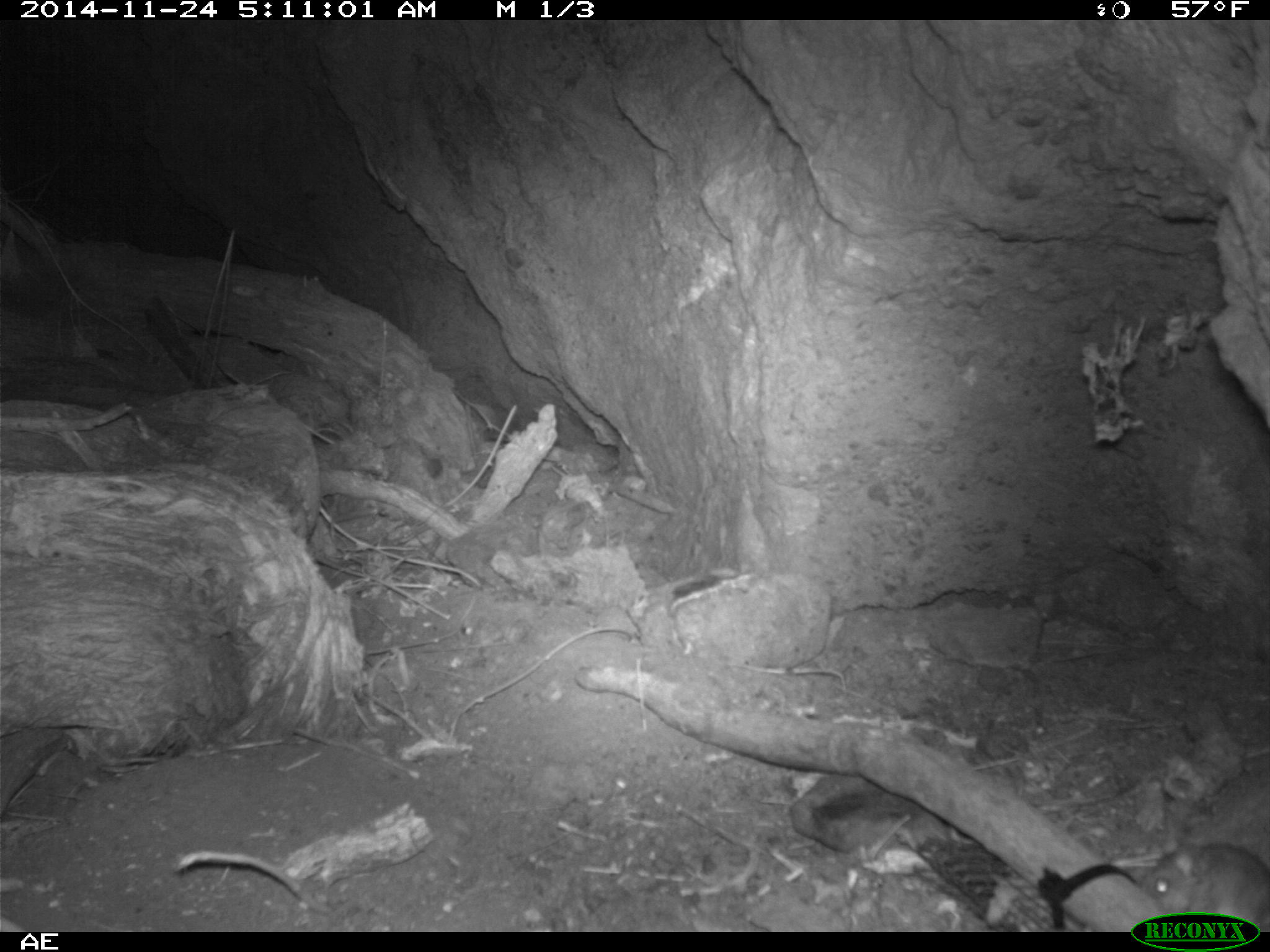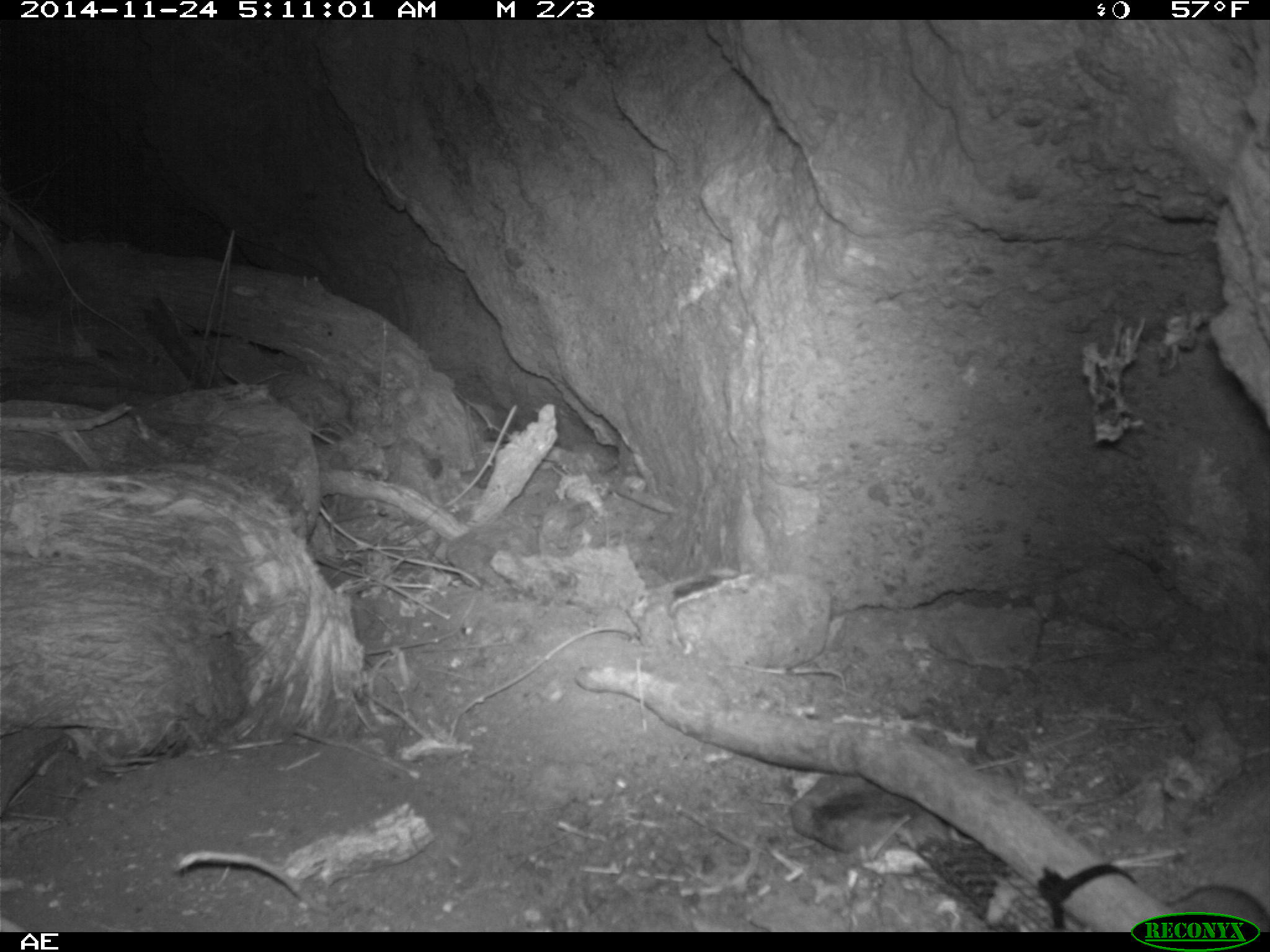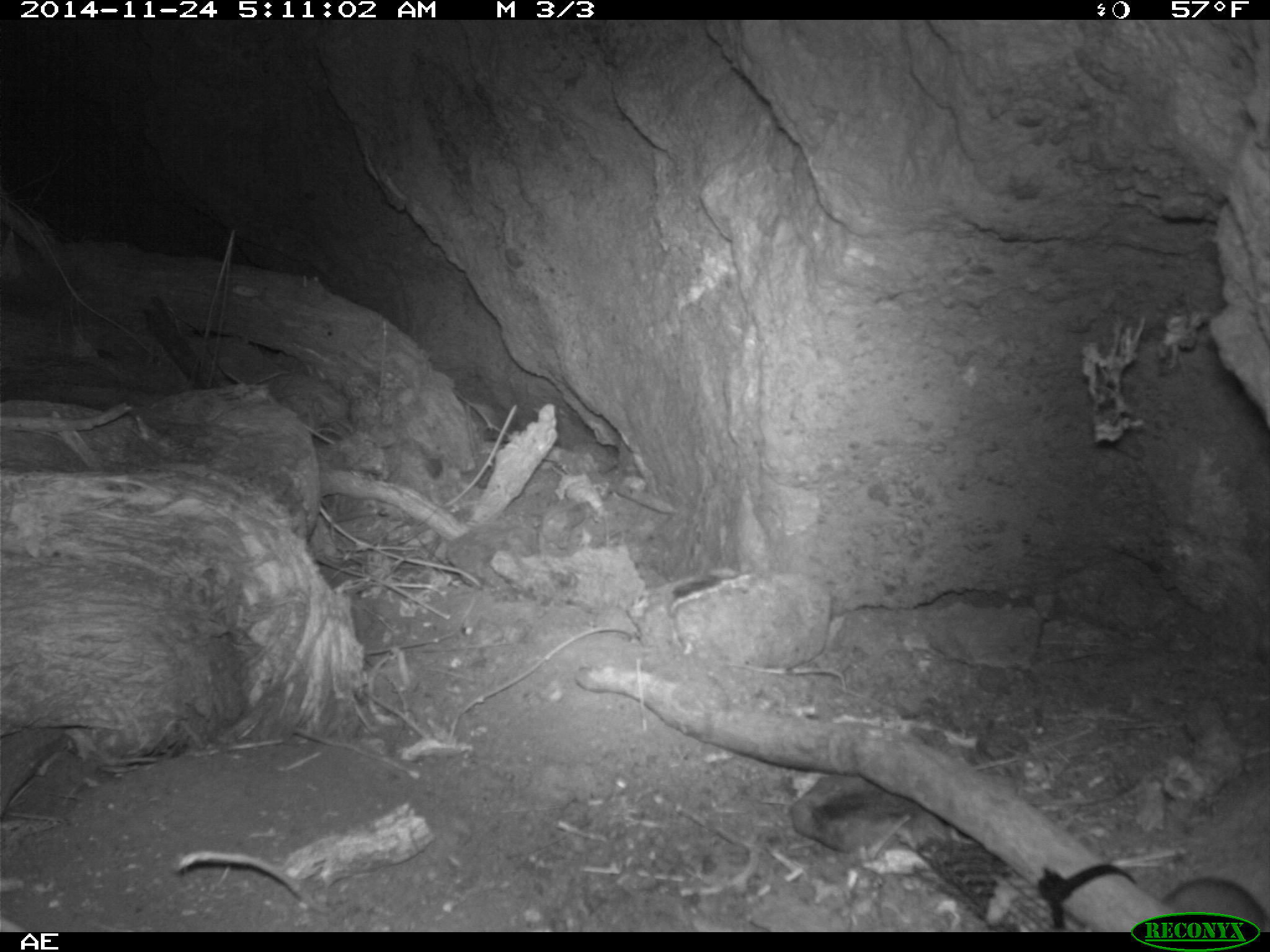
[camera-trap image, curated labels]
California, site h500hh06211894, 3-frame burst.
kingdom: Animalia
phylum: Chordata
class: Mammalia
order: Rodentia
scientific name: Rodentia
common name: rodent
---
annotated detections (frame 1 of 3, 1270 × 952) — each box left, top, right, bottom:
rodent: 1137, 844, 1269, 931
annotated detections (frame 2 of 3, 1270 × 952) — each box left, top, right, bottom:
rodent: 1170, 883, 1269, 932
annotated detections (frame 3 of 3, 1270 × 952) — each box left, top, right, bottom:
rodent: 1161, 875, 1269, 932